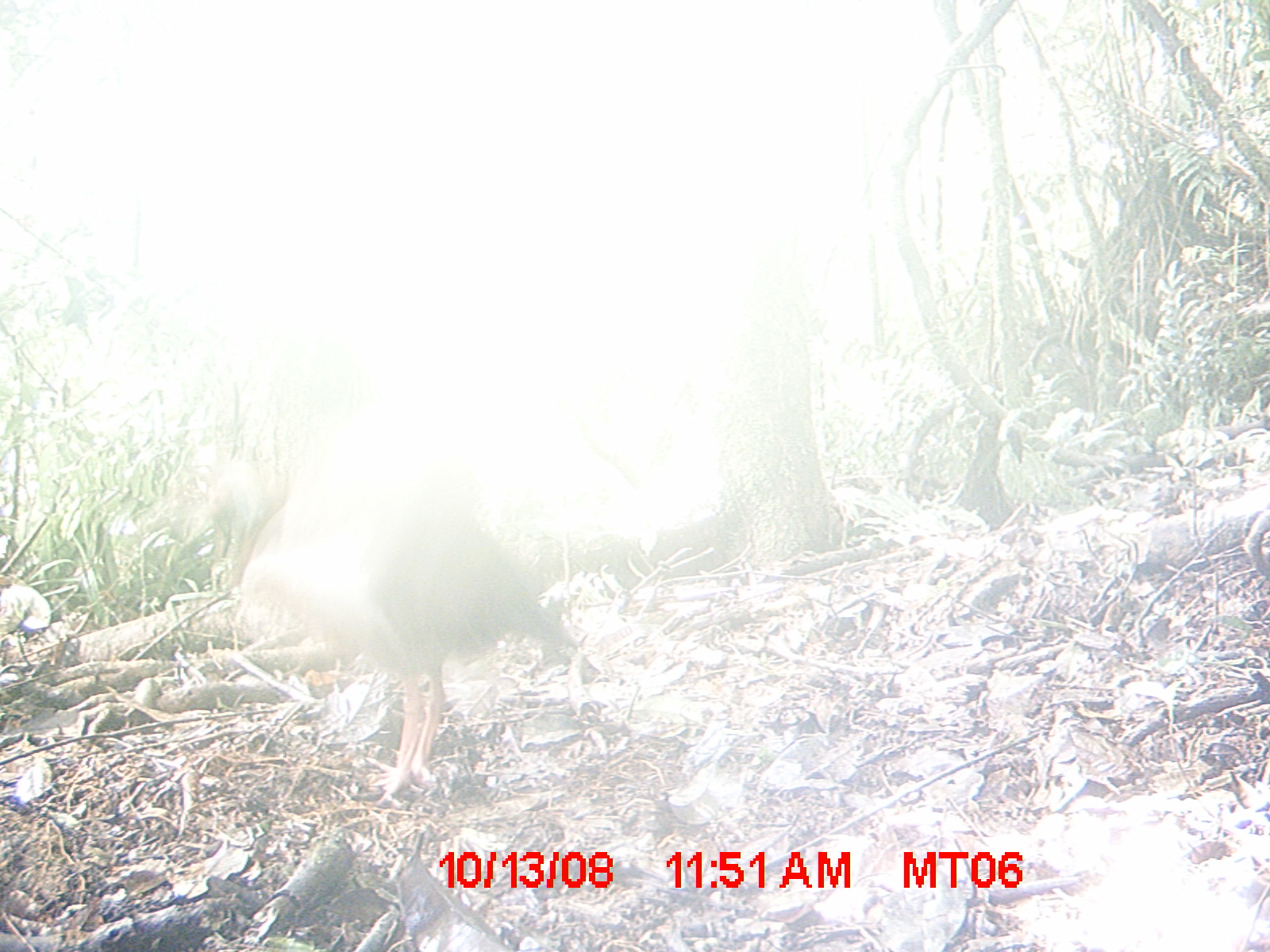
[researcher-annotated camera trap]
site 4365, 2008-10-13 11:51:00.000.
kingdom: Animalia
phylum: Chordata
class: Aves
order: Pelecaniformes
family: Threskiornithidae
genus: Lophotibis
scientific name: Lophotibis cristata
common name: madagascan ibis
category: lophotibis cristataa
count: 2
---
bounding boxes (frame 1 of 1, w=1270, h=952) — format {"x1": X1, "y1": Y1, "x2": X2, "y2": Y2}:
lophotibis cristataa: {"x1": 230, "y1": 411, "x2": 579, "y2": 801}